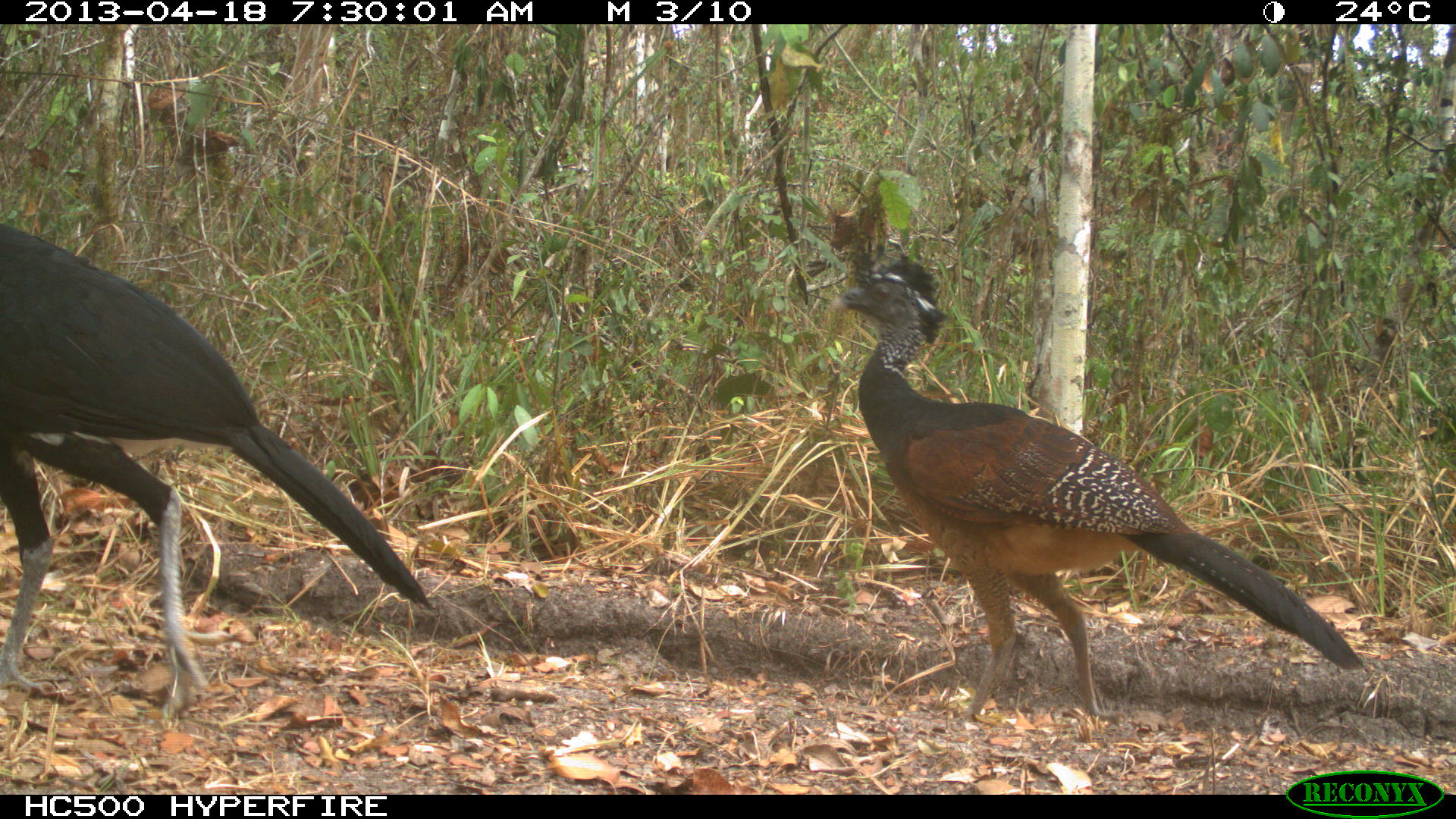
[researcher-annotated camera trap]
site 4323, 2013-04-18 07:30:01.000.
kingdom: Animalia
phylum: Chordata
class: Aves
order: Galliformes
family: Cracidae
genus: Crax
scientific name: Crax rubra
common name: great curassow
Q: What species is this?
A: Crax rubra (great curassow).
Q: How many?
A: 3.